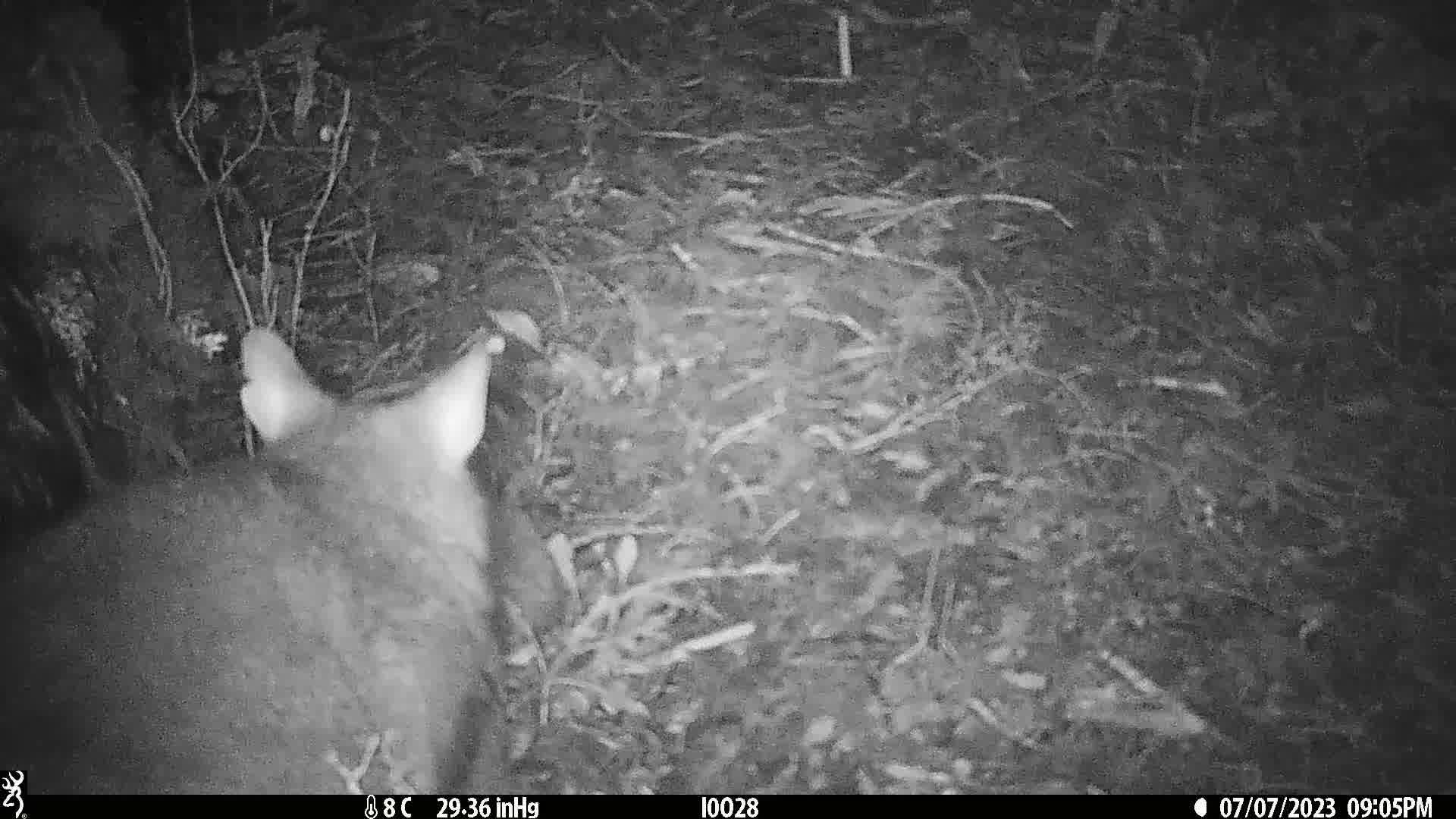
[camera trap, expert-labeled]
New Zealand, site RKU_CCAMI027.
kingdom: Animalia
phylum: Chordata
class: Mammalia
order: Diprotodontia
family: Phalangeridae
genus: Trichosurus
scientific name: Trichosurus vulpecula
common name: common brushtail possum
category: possum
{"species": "possum (common brushtail possum) (Trichosurus vulpecula)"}